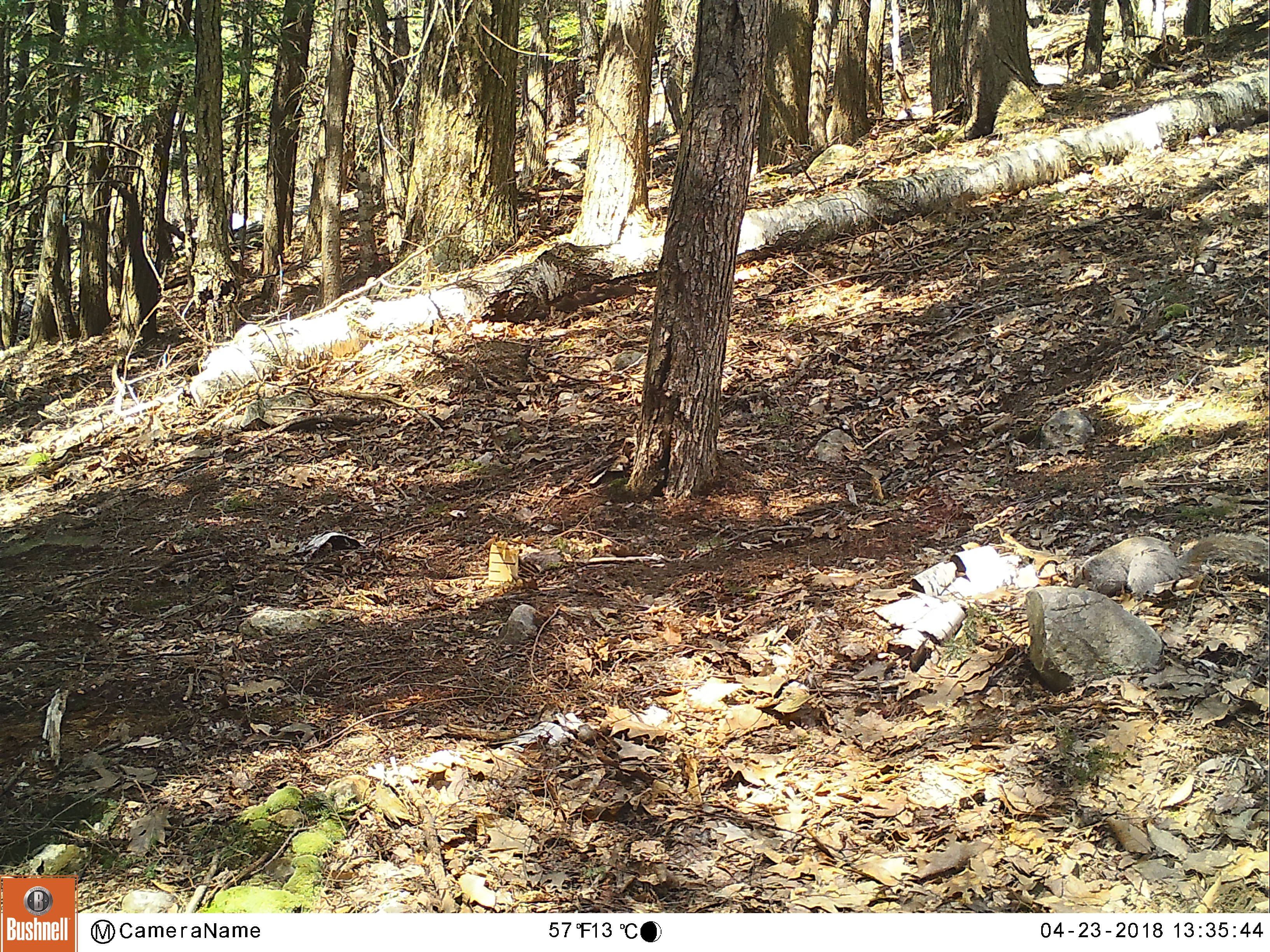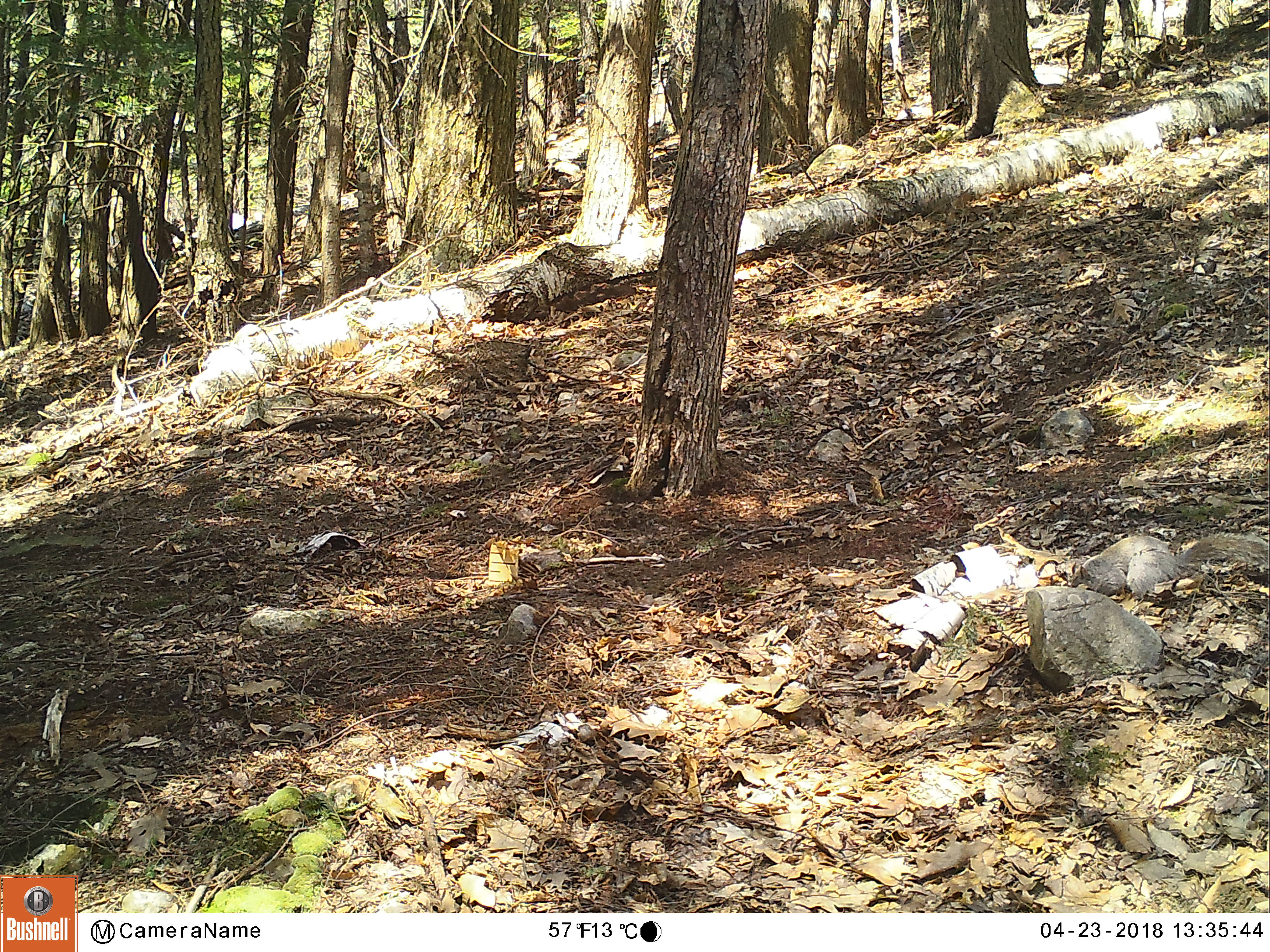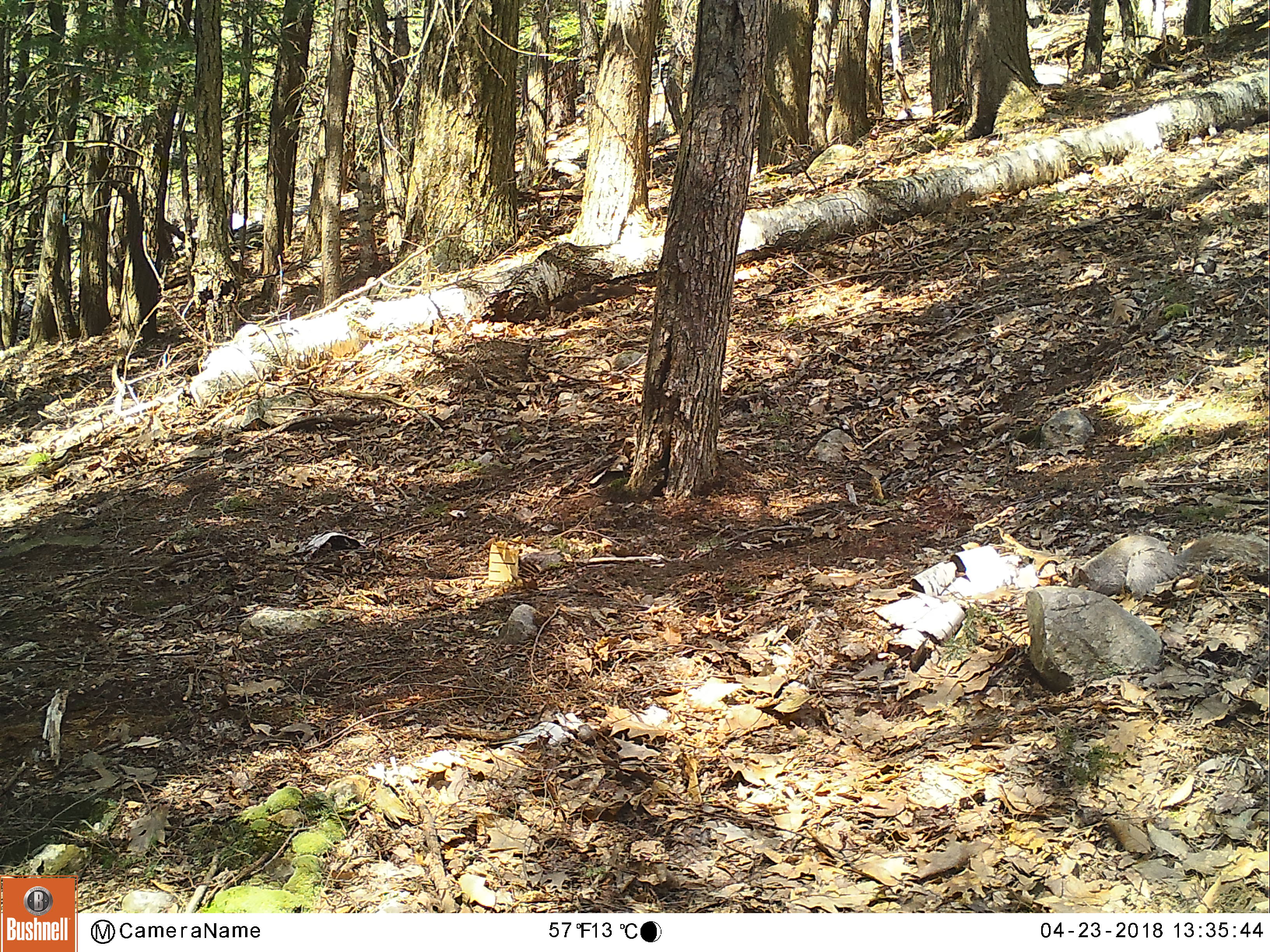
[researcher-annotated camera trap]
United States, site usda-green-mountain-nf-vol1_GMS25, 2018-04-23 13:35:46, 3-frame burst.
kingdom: Animalia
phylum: Chordata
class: Mammalia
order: Rodentia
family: Sciuridae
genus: Sciurus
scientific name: Sciurus carolinensis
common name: gray squirrel